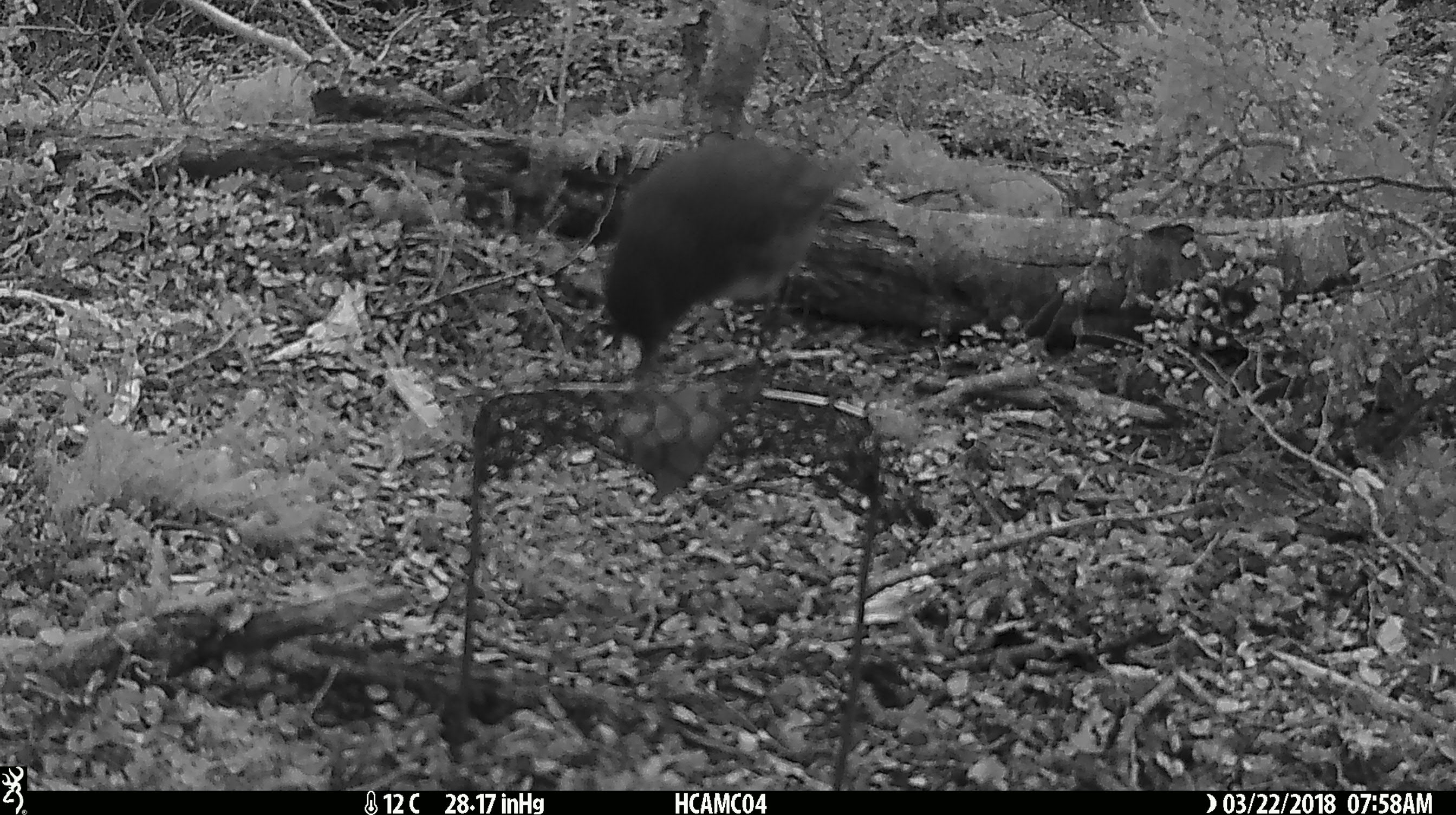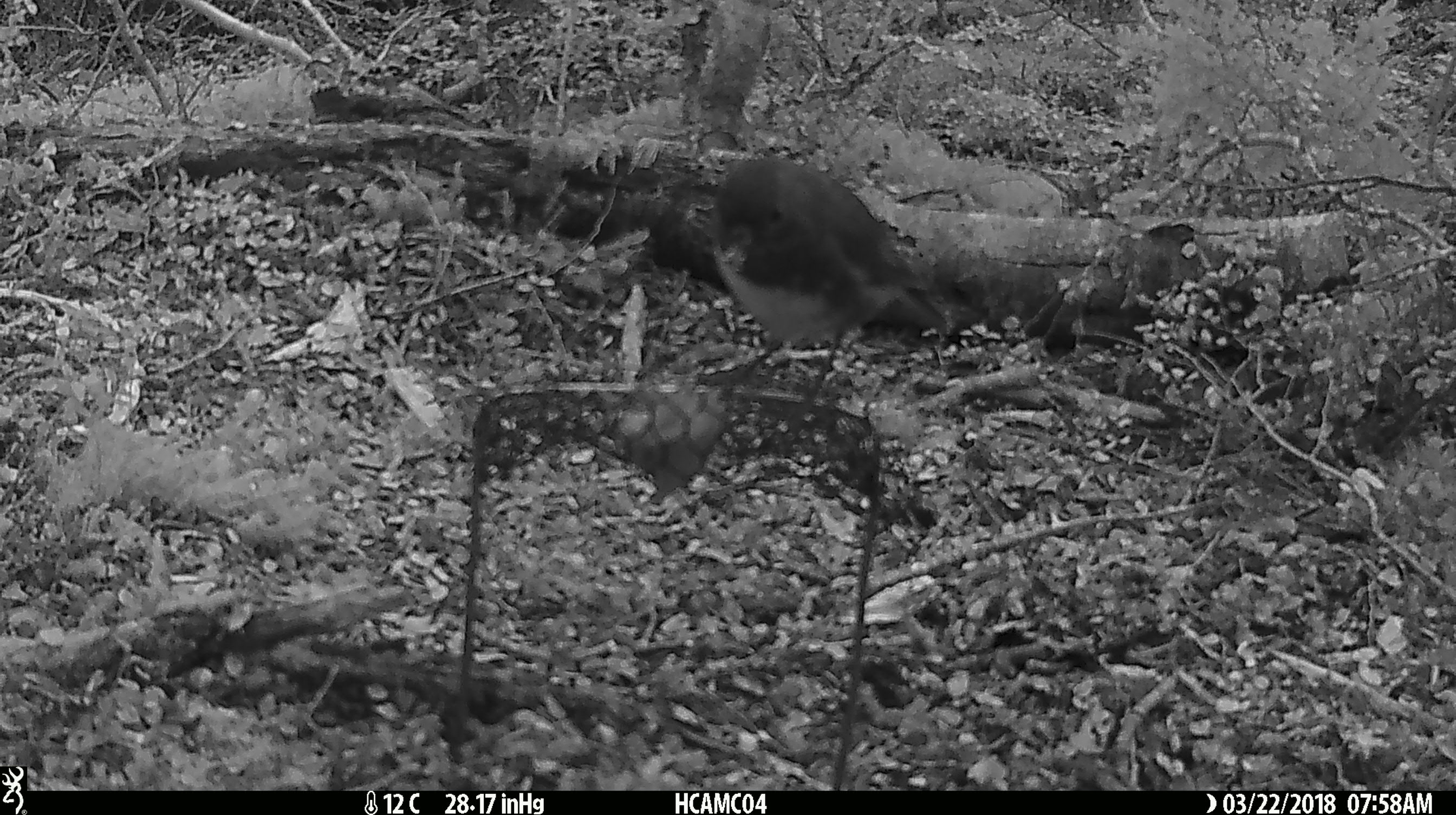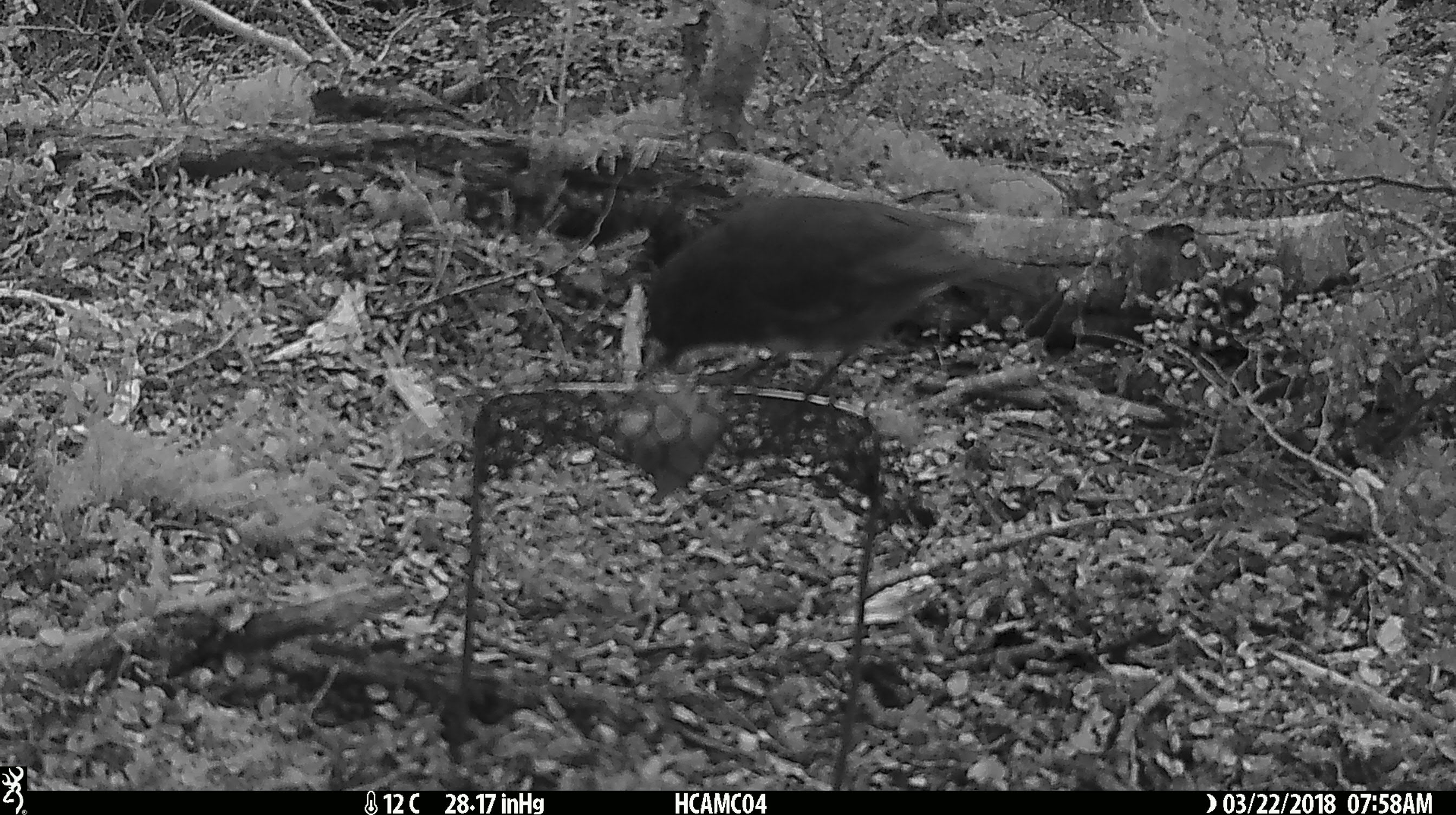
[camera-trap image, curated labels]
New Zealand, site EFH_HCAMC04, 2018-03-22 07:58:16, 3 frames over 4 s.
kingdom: Animalia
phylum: Chordata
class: Aves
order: Passeriformes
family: Petroicidae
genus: Petroica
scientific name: Petroica australis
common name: new zealand robin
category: robin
Robin (new zealand robin) (Petroica australis).